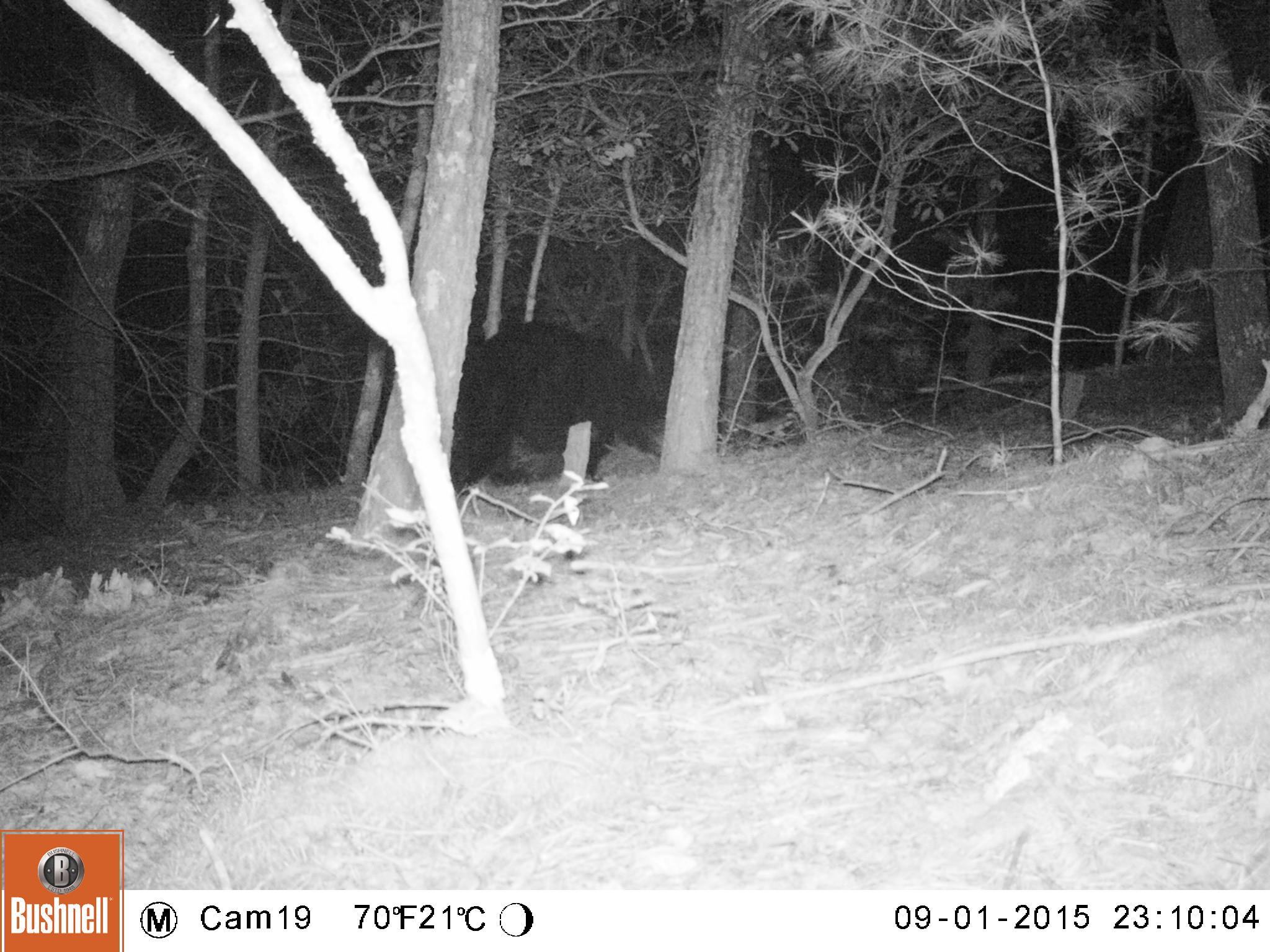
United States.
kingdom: Animalia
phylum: Chordata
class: Mammalia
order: Carnivora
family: Ursidae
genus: Ursus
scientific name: Ursus americanus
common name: american black bear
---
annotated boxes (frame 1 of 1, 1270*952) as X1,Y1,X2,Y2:
American Black Bear: 441,314,679,491